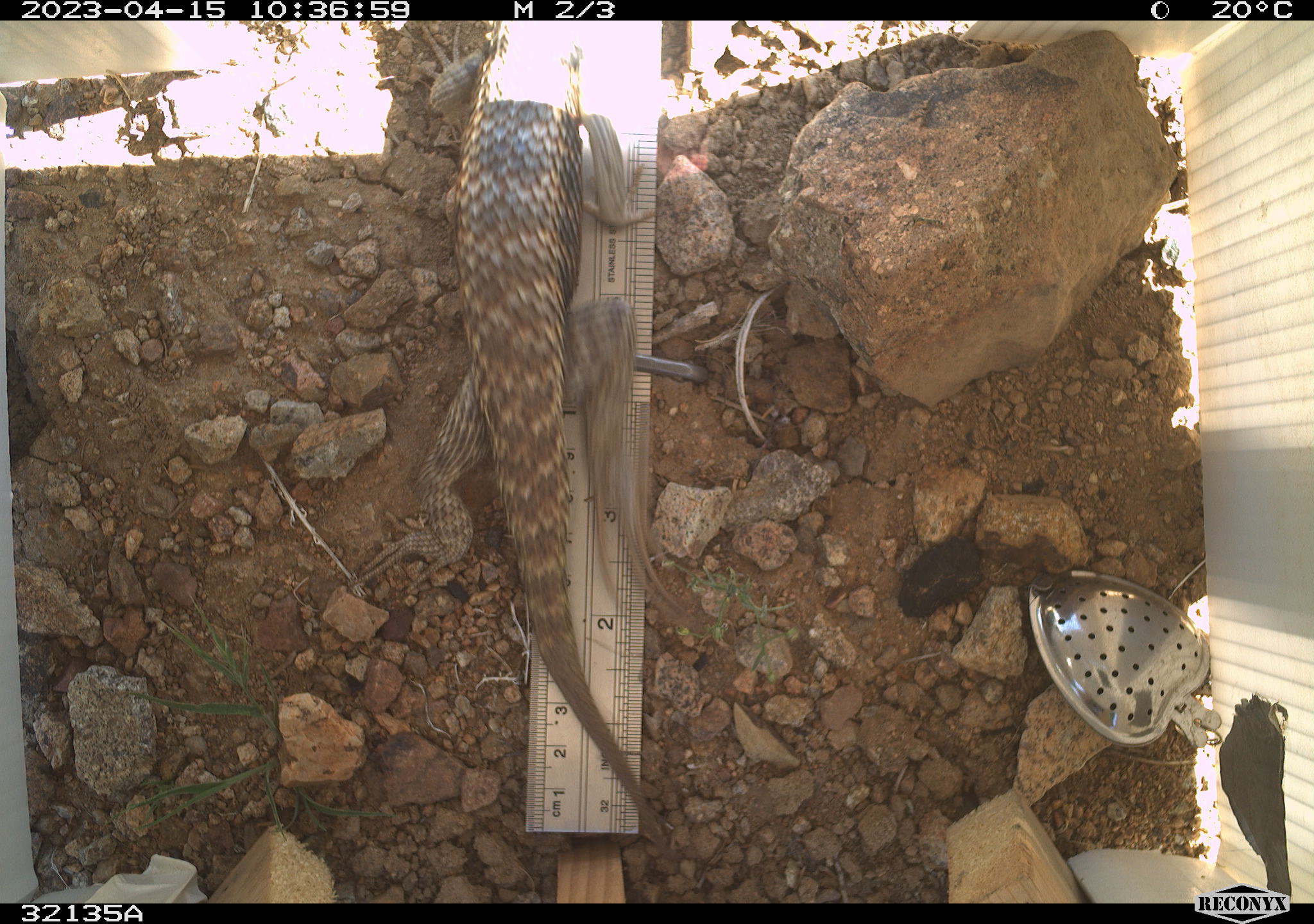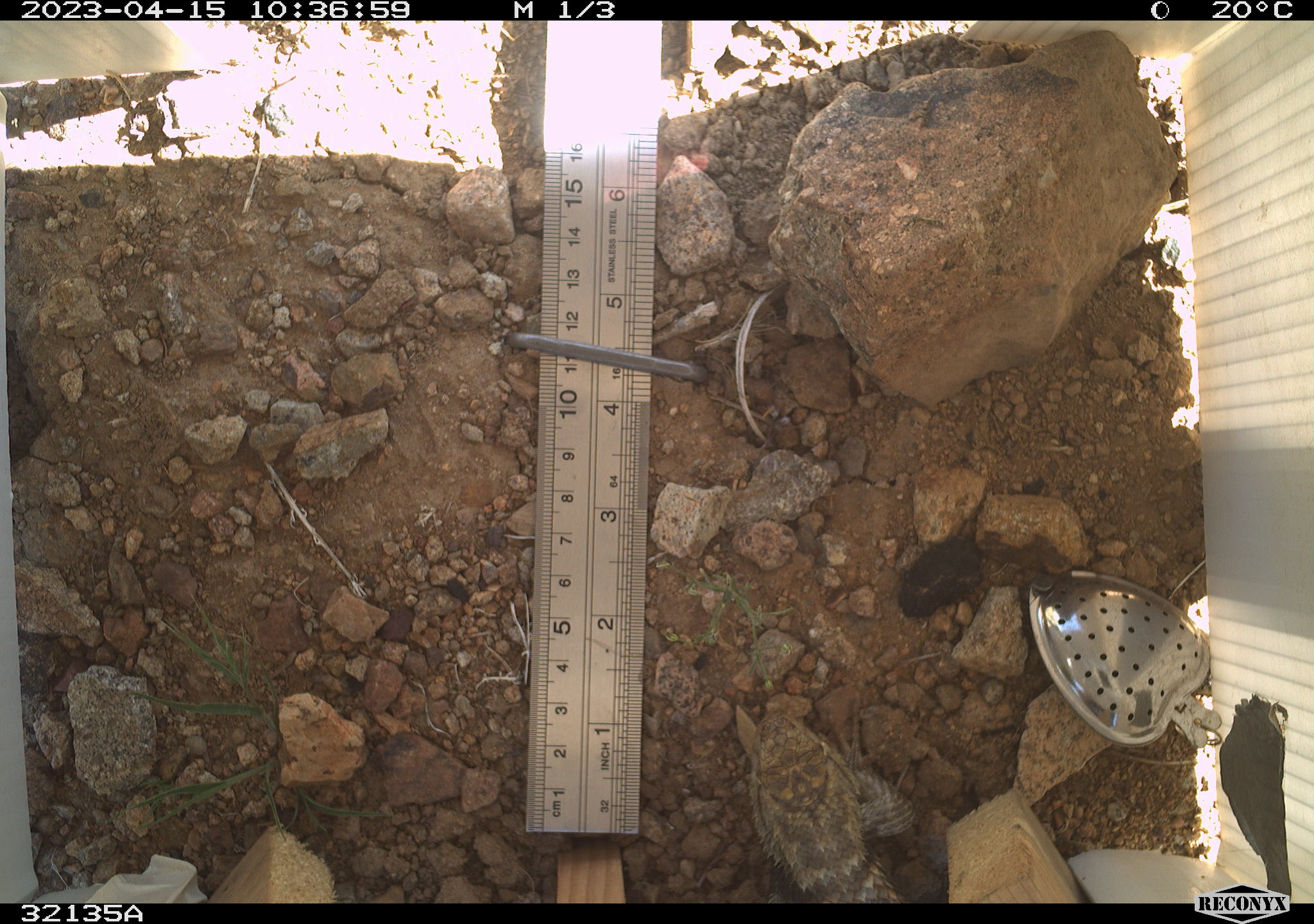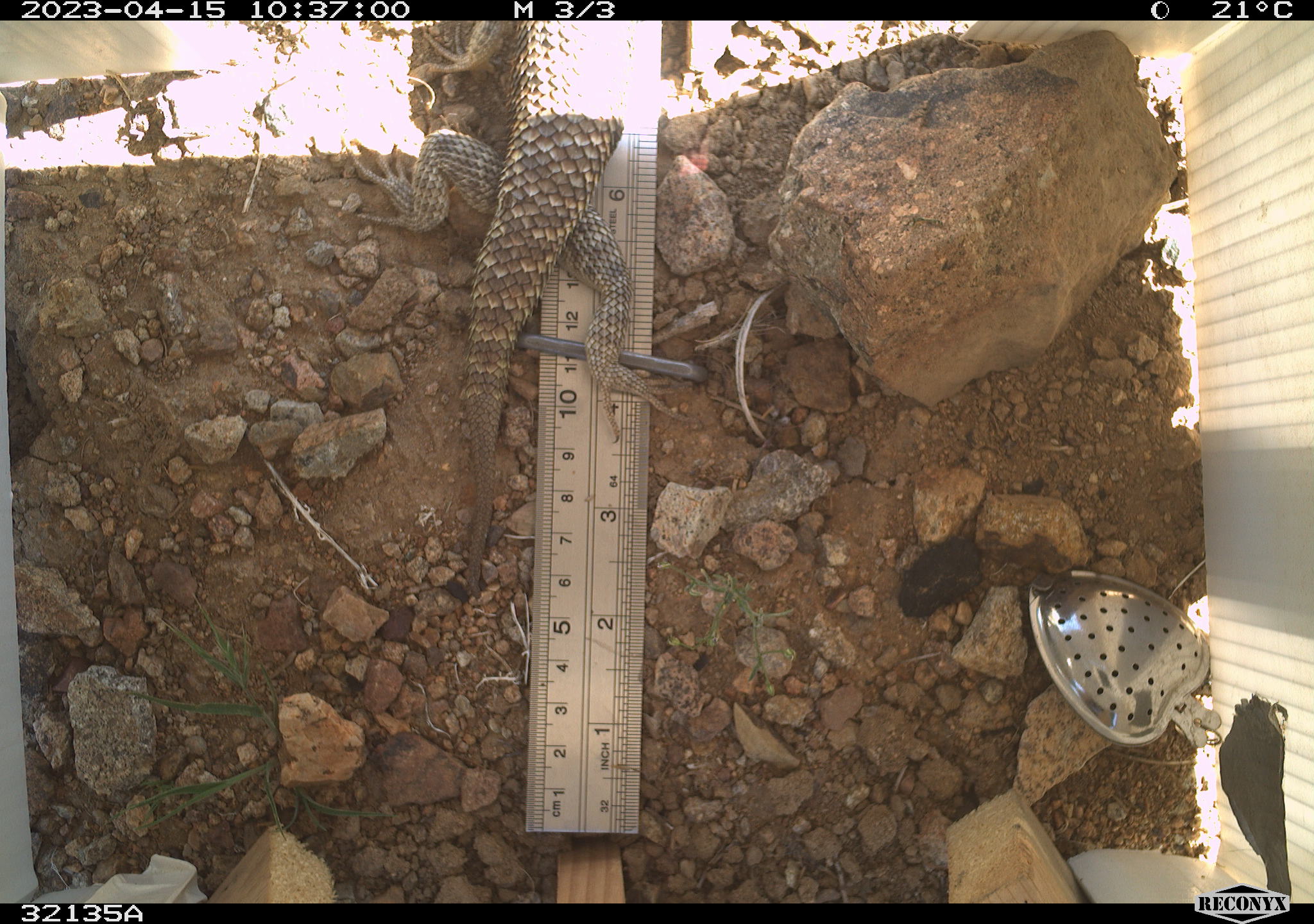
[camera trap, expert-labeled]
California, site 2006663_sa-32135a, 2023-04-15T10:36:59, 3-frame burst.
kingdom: Animalia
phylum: Chordata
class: Reptilia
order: Squamata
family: Phrynosomatidae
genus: Sceloporus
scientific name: Sceloporus uniformis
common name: yellow-backed spiny lizard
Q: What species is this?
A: Yellow-backed spiny lizard (Sceloporus uniformis).